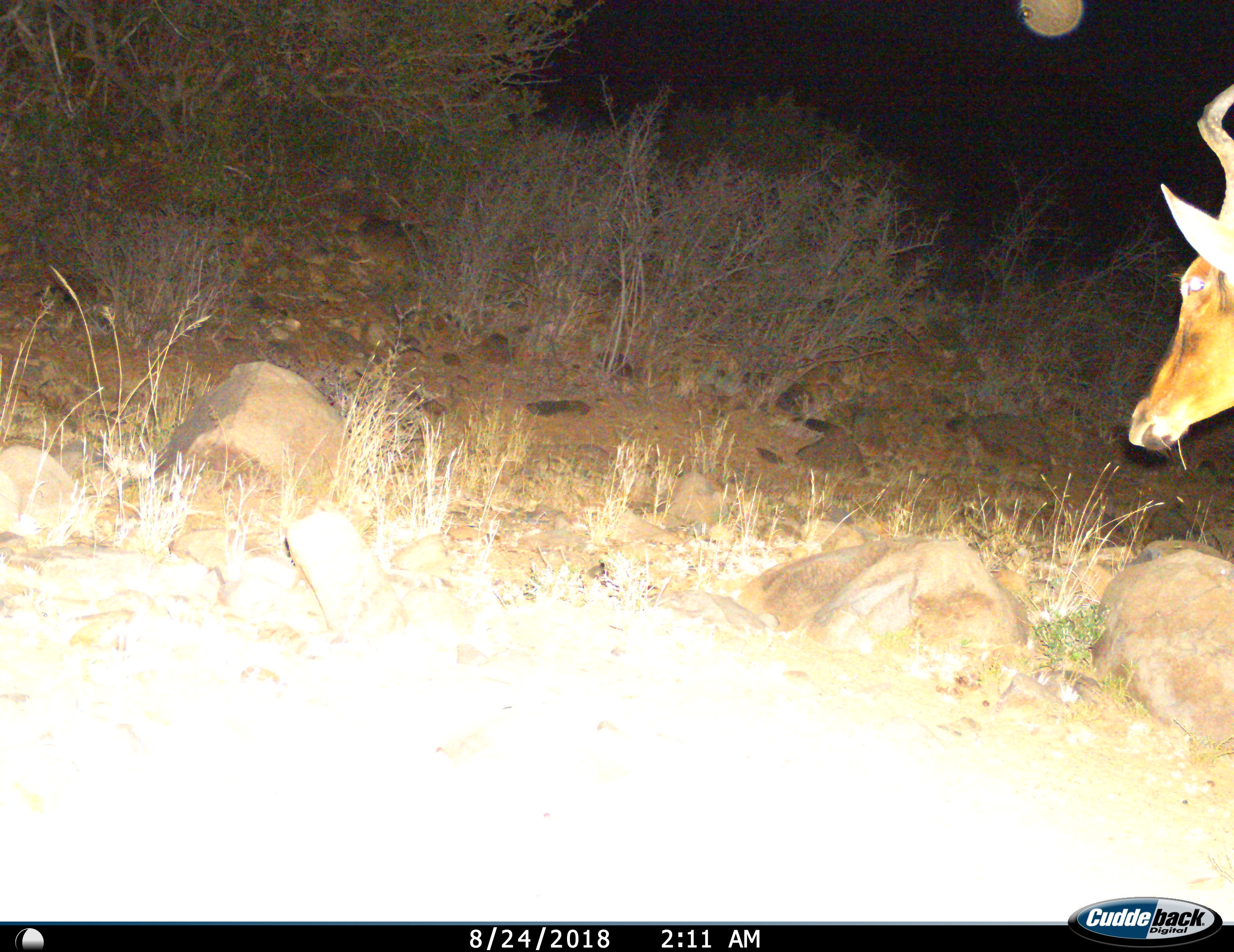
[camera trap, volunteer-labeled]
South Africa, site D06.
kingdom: Animalia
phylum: Chordata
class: Mammalia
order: Artiodactyla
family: Bovidae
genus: Alcelaphus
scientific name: Alcelaphus buselaphus caama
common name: red hartebeest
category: hartebeestred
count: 1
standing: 78%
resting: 0%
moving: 22%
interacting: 0%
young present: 0%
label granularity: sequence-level